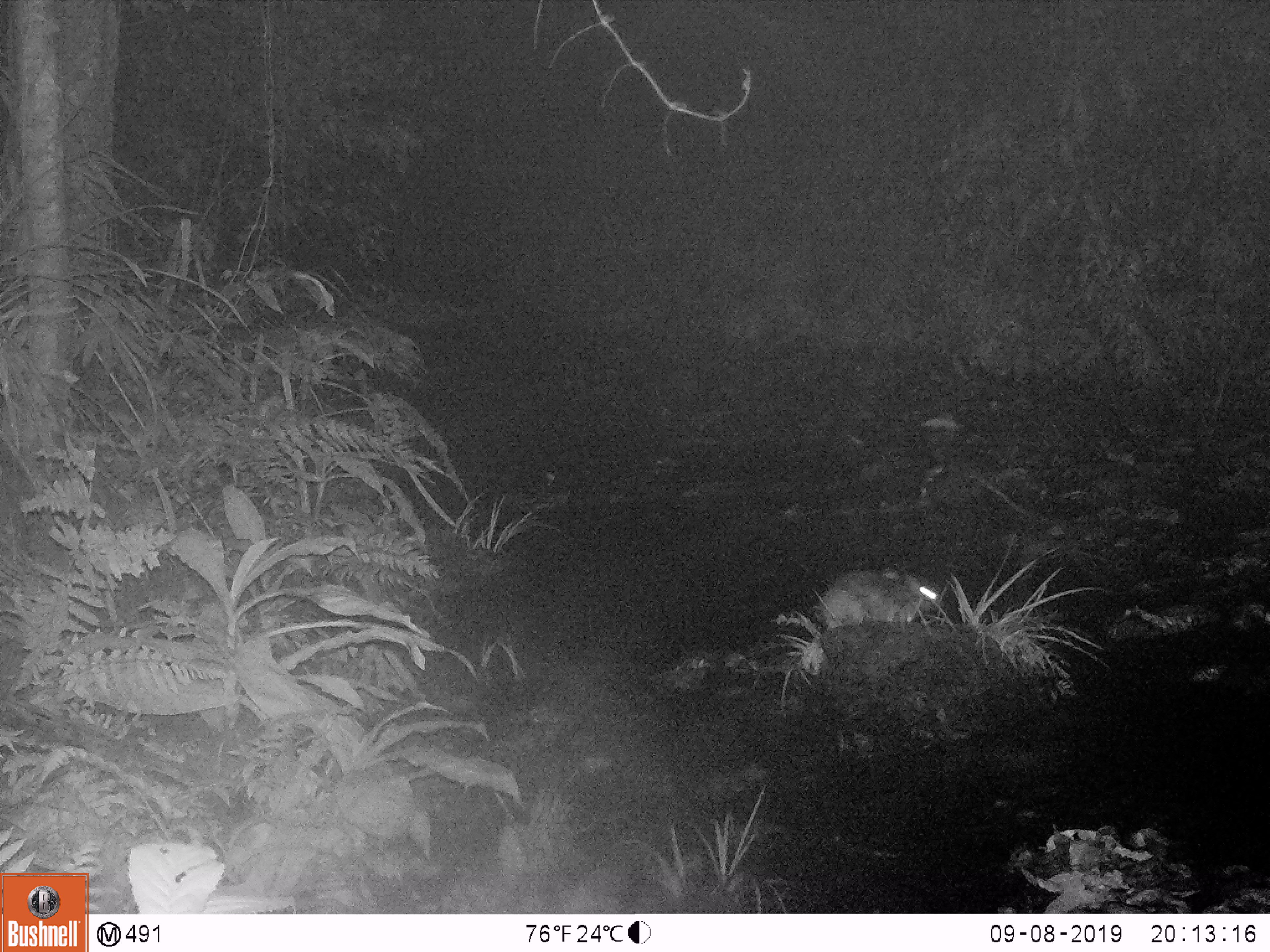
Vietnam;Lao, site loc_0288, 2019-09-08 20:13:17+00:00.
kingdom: Animalia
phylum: Chordata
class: Mammalia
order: Lagomorpha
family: Leporidae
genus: Nesolagus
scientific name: Nesolagus timminsi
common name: annamite striped rabbit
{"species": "annamite striped rabbit (Nesolagus timminsi)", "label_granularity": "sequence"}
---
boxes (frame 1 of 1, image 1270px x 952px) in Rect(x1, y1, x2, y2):
annamite striped rabbit: Rect(813, 570, 942, 630)